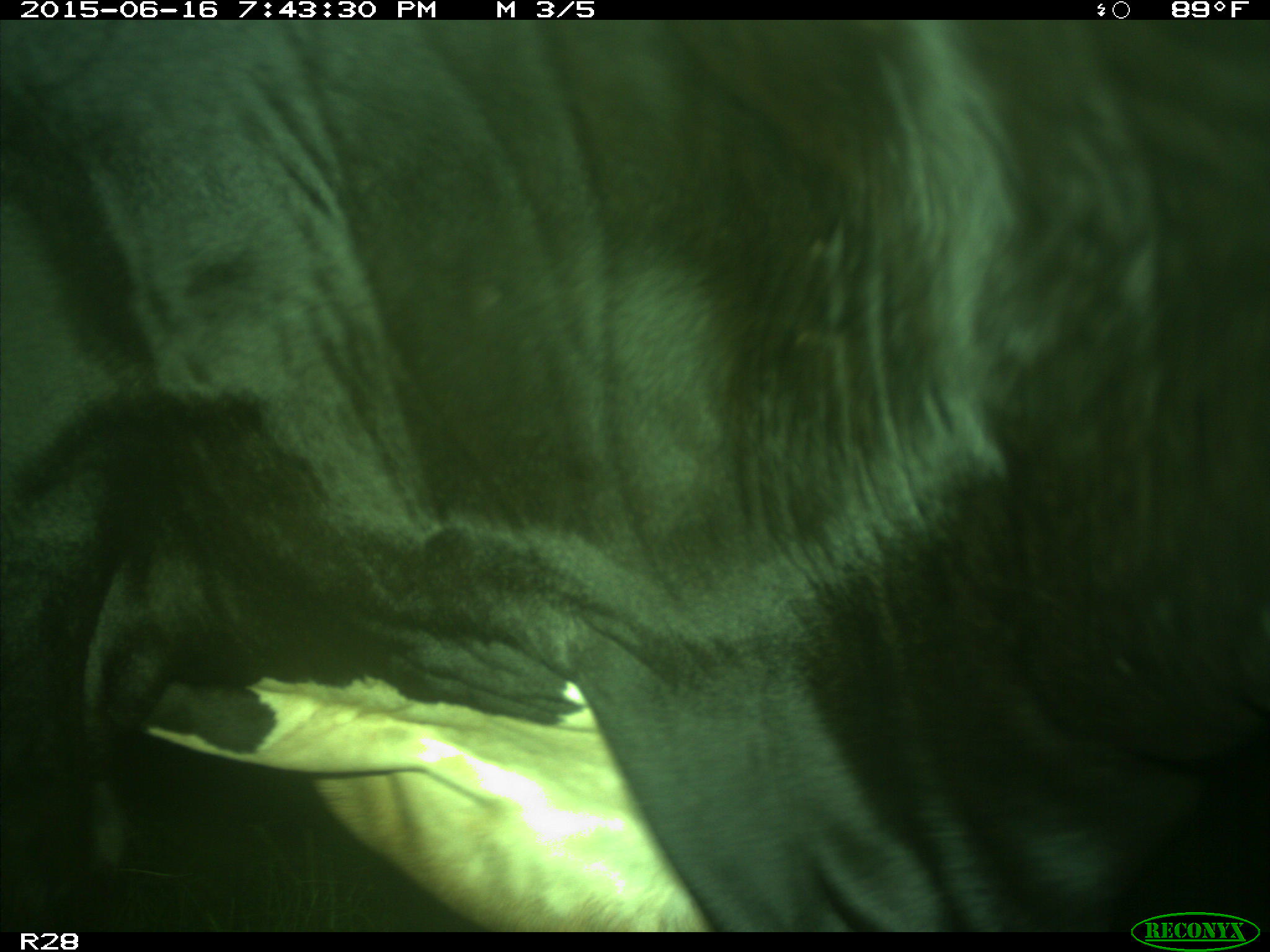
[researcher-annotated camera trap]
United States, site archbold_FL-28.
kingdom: Animalia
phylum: Chordata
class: Mammalia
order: Artiodactyla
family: Bovidae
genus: Bos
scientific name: Bos taurus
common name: domestic cow